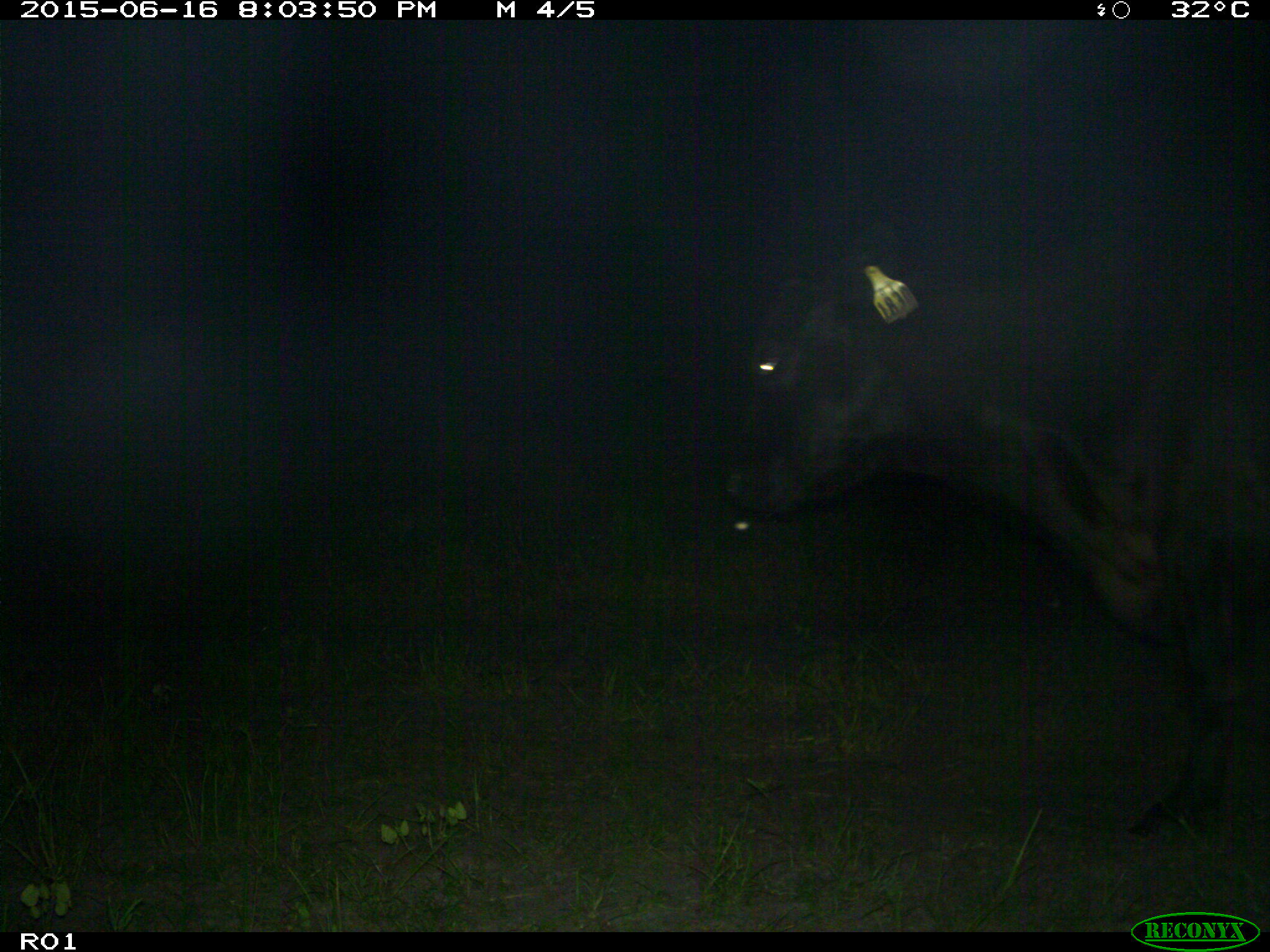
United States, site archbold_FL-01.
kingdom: Animalia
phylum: Chordata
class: Mammalia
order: Artiodactyla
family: Bovidae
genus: Bos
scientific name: Bos taurus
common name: domestic cow